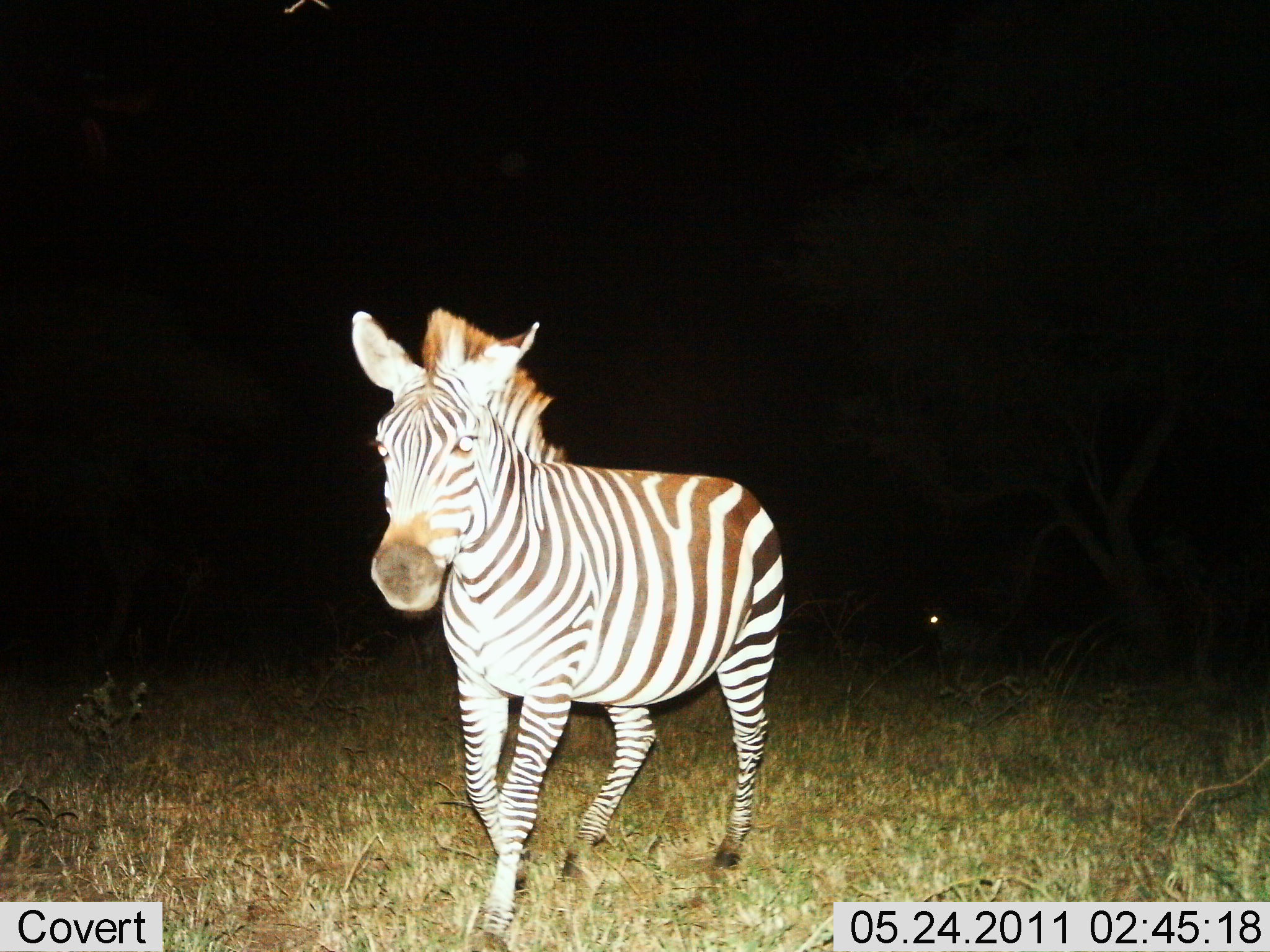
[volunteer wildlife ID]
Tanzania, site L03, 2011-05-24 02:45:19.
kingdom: Animalia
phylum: Chordata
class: Mammalia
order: Perissodactyla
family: Equidae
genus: Equus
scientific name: Equus quagga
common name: plains zebra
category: zebra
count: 1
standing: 67%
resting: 0%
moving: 50%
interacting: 0%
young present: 0%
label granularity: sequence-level